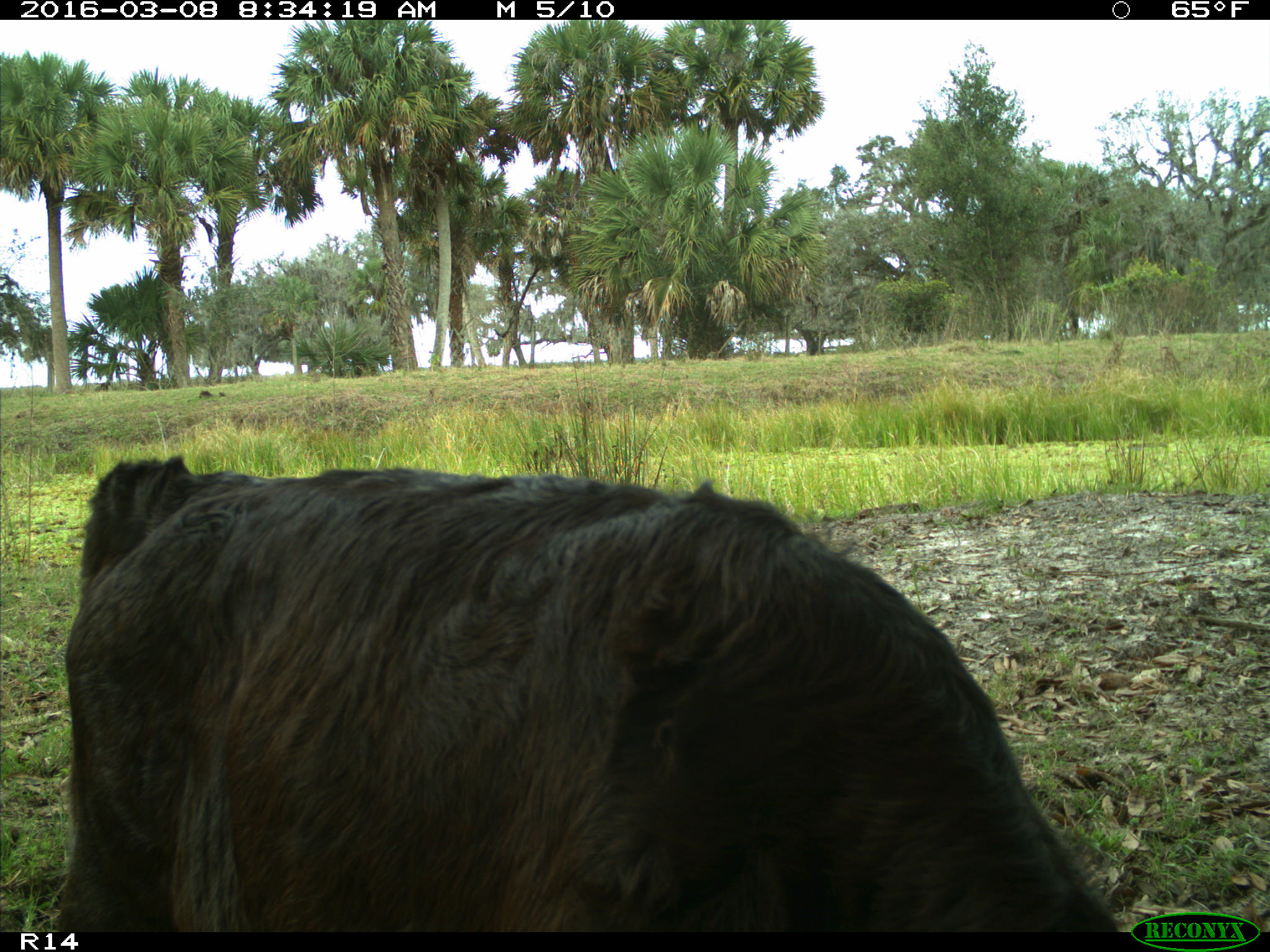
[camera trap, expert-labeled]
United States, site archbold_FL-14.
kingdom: Animalia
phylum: Chordata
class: Mammalia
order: Artiodactyla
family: Bovidae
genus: Bos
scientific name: Bos taurus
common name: domestic cow